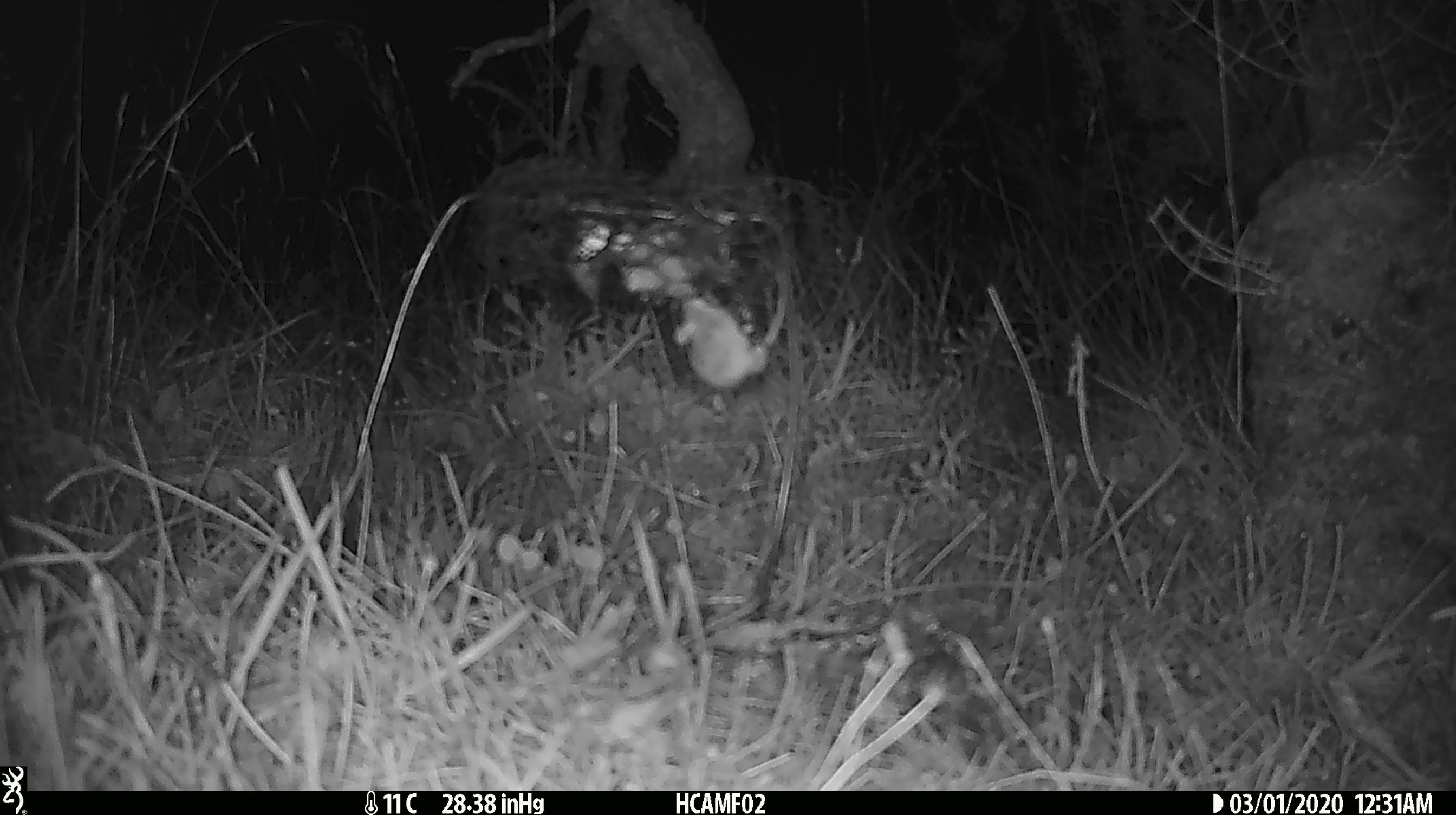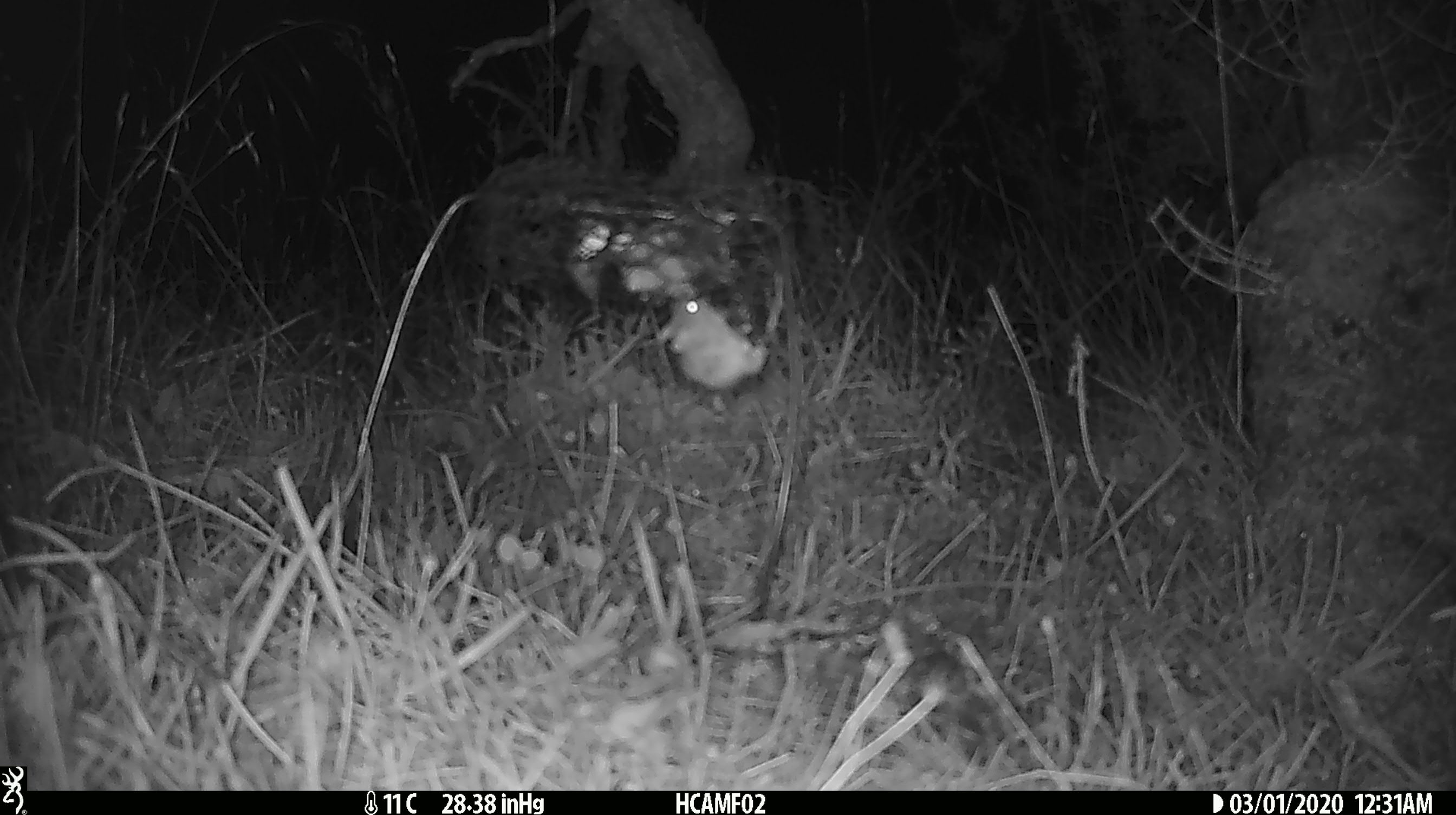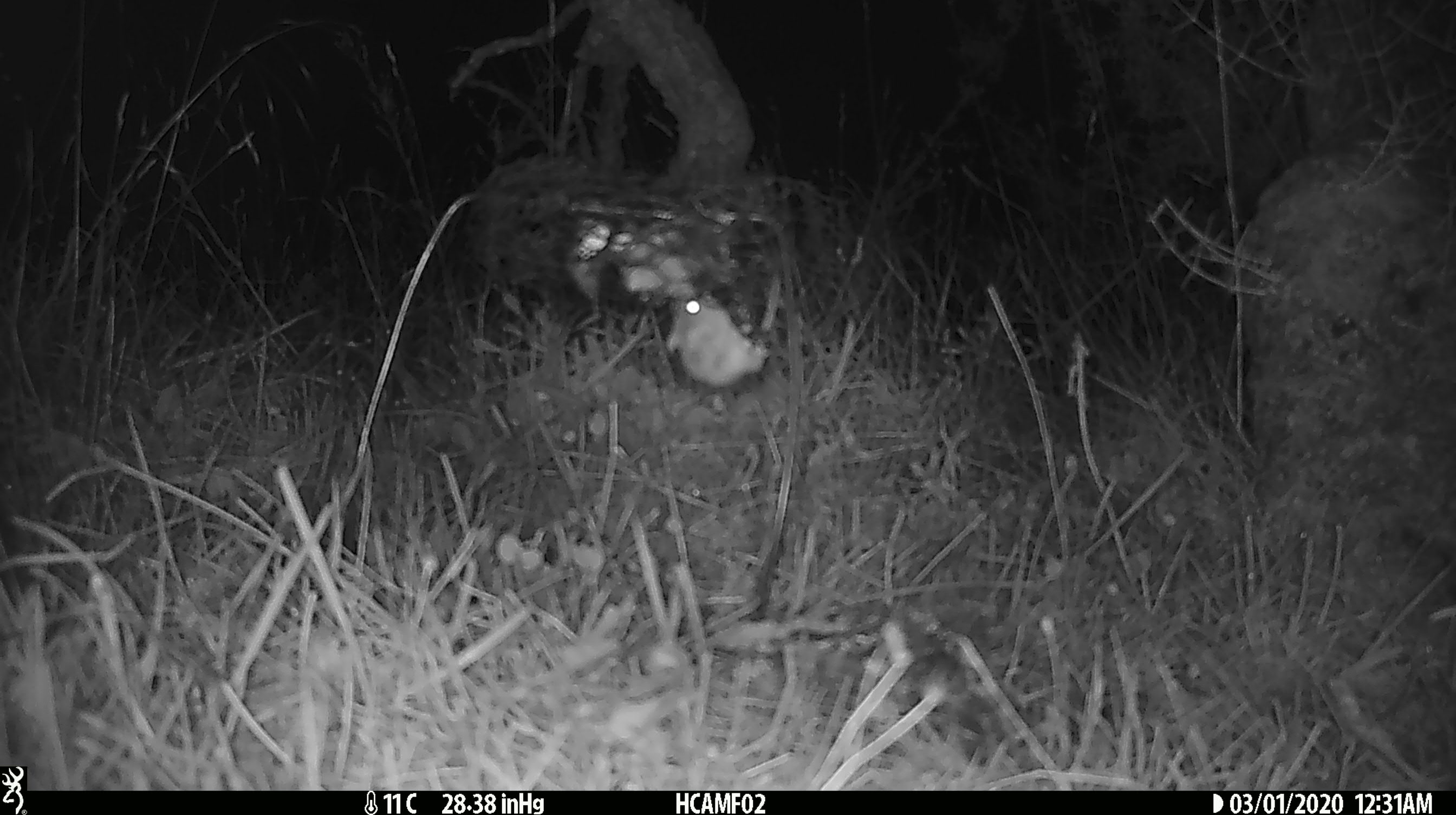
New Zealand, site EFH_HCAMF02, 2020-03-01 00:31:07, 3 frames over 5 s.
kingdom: Animalia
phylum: Chordata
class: Mammalia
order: Rodentia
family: Muridae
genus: Mus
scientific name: Mus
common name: mouse